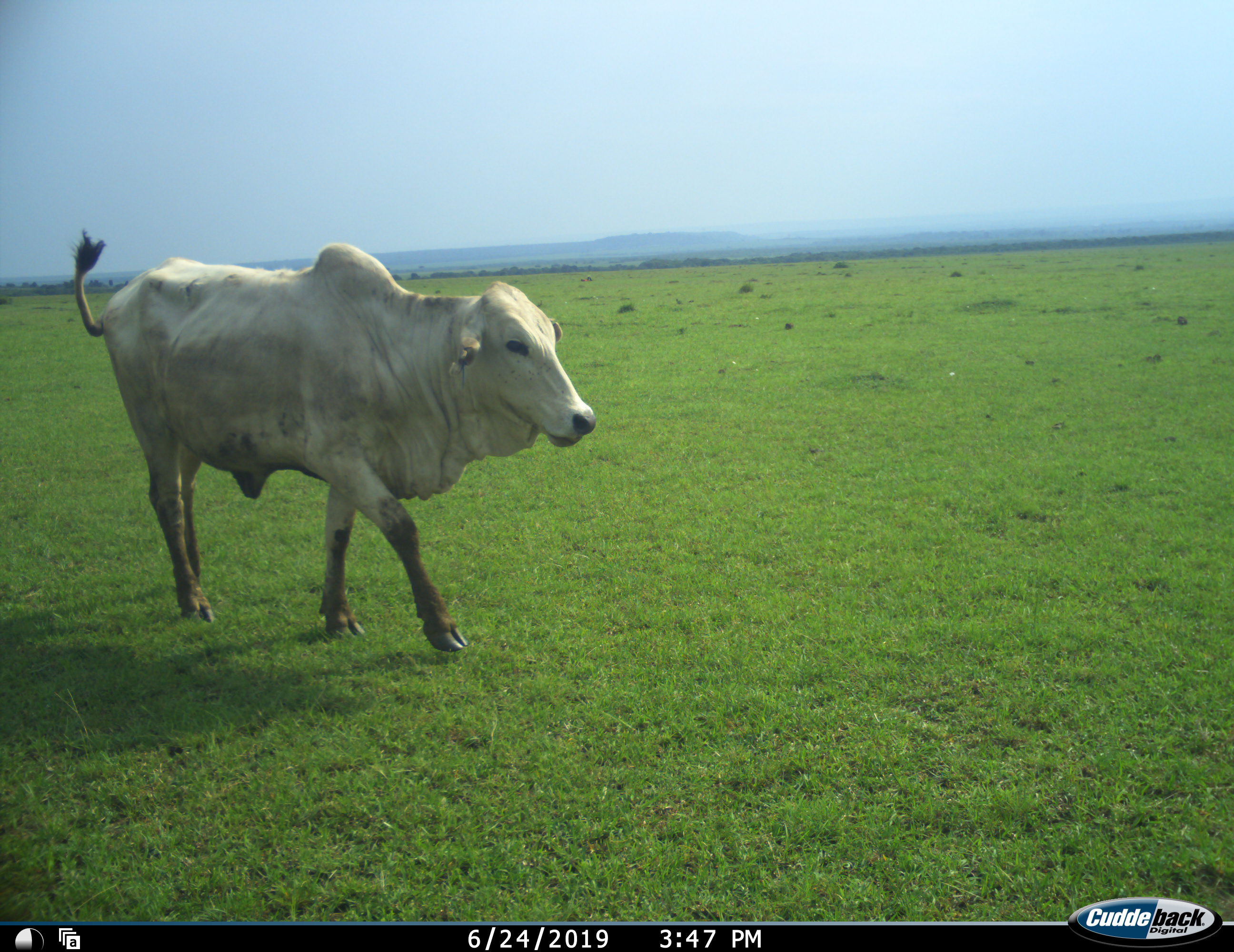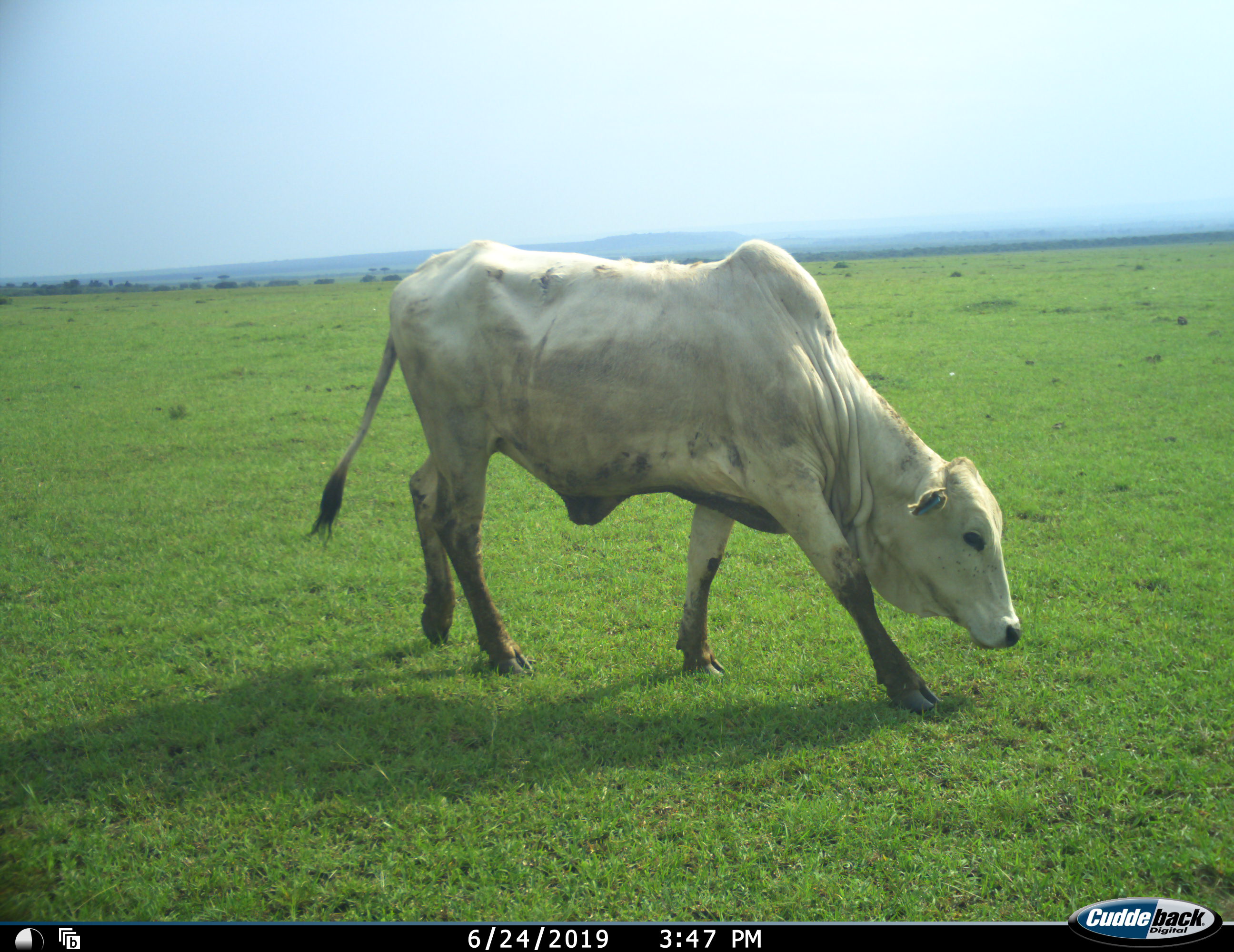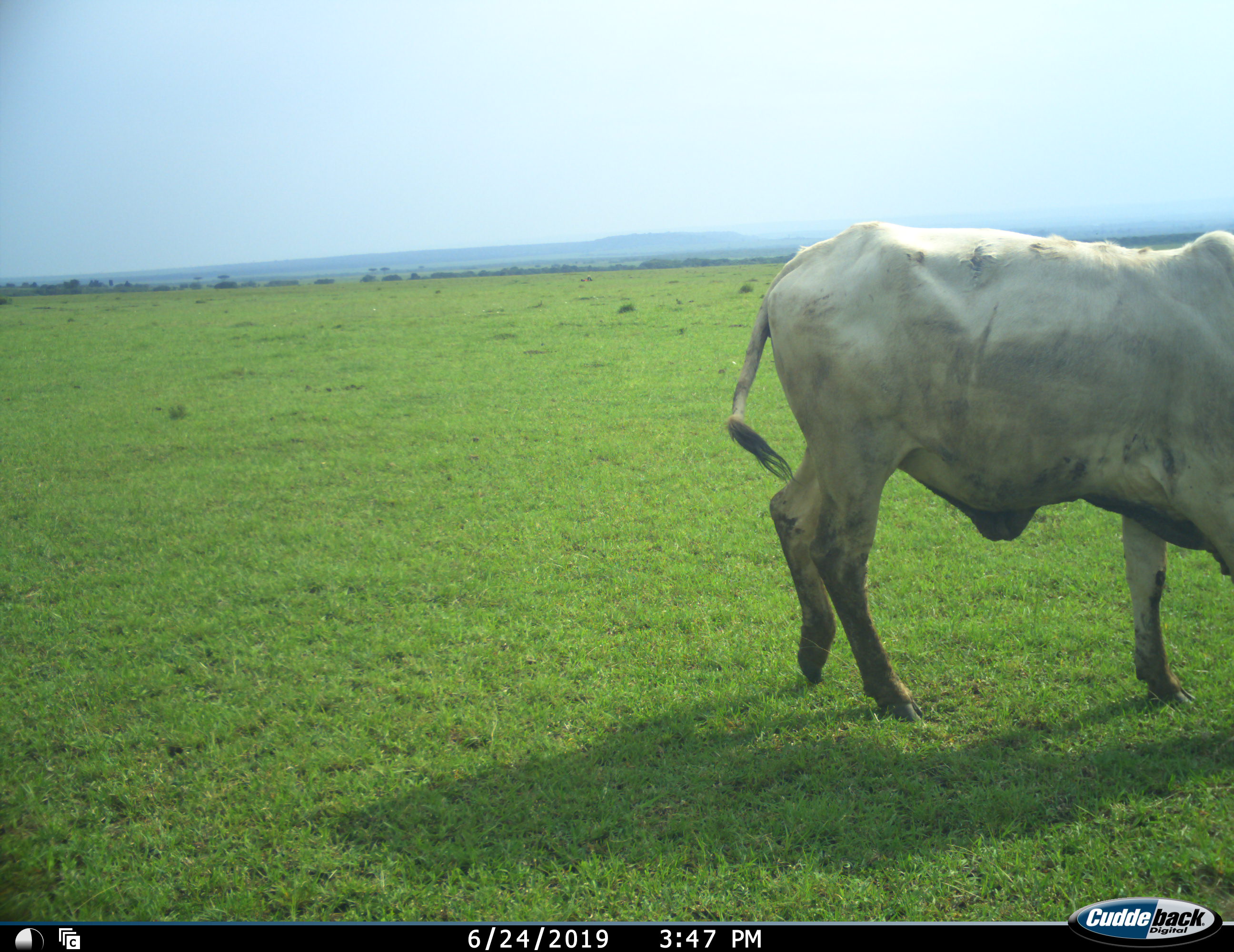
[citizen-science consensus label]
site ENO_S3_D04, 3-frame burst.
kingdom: Animalia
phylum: Chordata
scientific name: Vertebrata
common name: domestic animal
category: domesticanimal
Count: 1.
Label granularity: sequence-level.